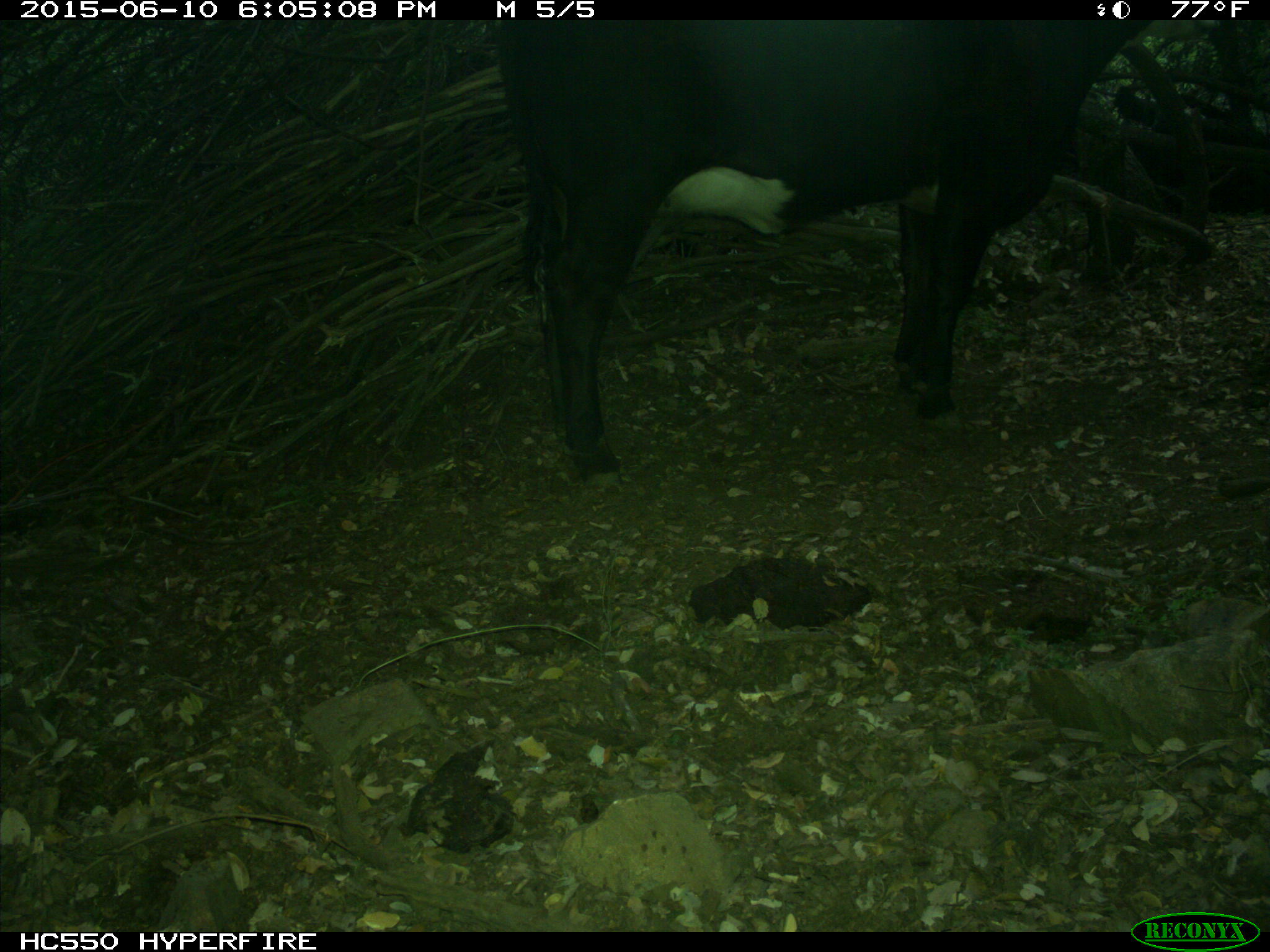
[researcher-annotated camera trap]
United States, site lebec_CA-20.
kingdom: Animalia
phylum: Chordata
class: Mammalia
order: Artiodactyla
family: Bovidae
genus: Bos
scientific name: Bos taurus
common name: domestic cow